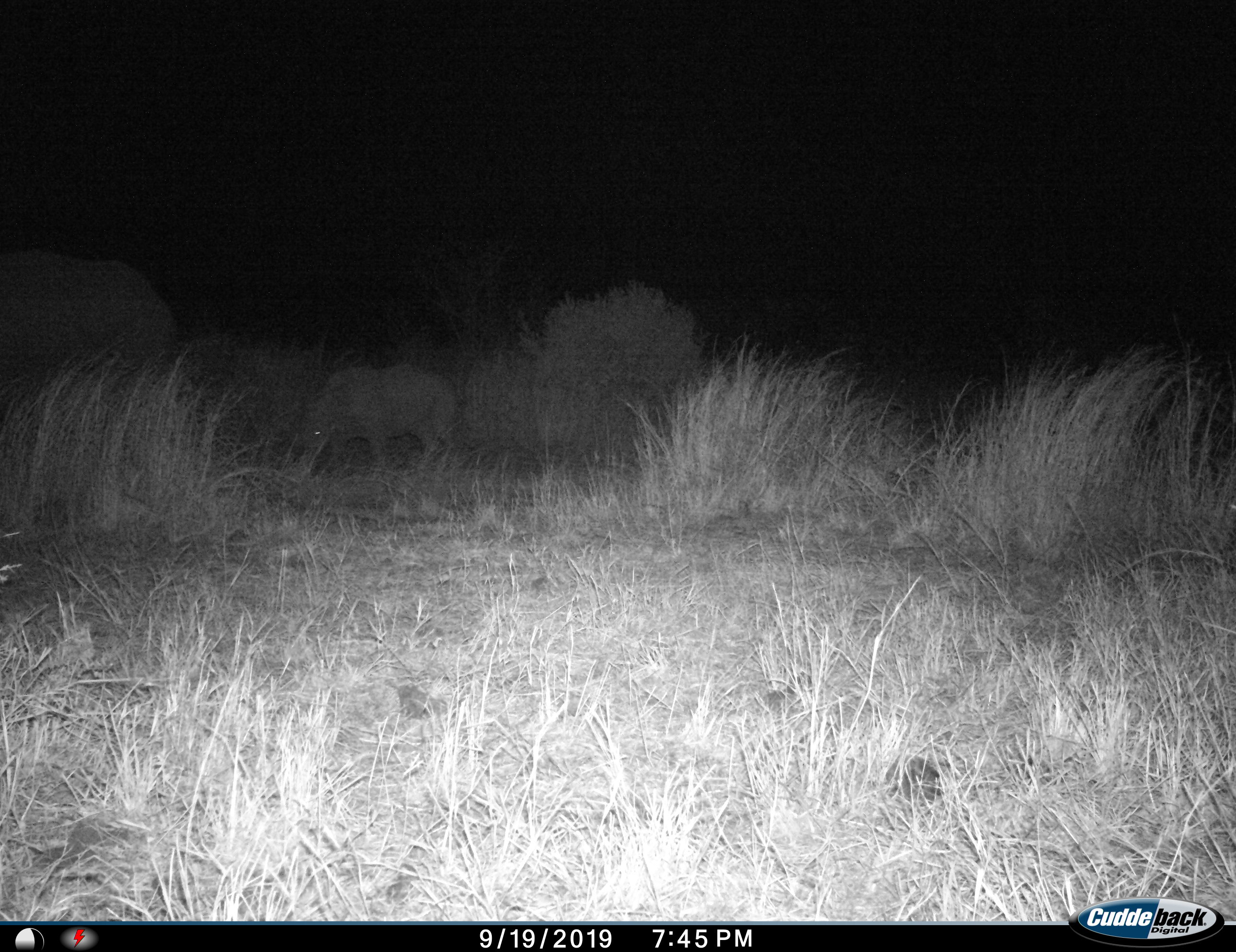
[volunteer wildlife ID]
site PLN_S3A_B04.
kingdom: Animalia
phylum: Chordata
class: Mammalia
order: Perissodactyla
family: Rhinocerotidae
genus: Ceratotherium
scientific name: Ceratotherium simum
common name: white rhinoceros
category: rhinoceroswhite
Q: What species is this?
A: Rhinoceroswhite (white rhinoceros) (Ceratotherium simum).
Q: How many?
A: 1.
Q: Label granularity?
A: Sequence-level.